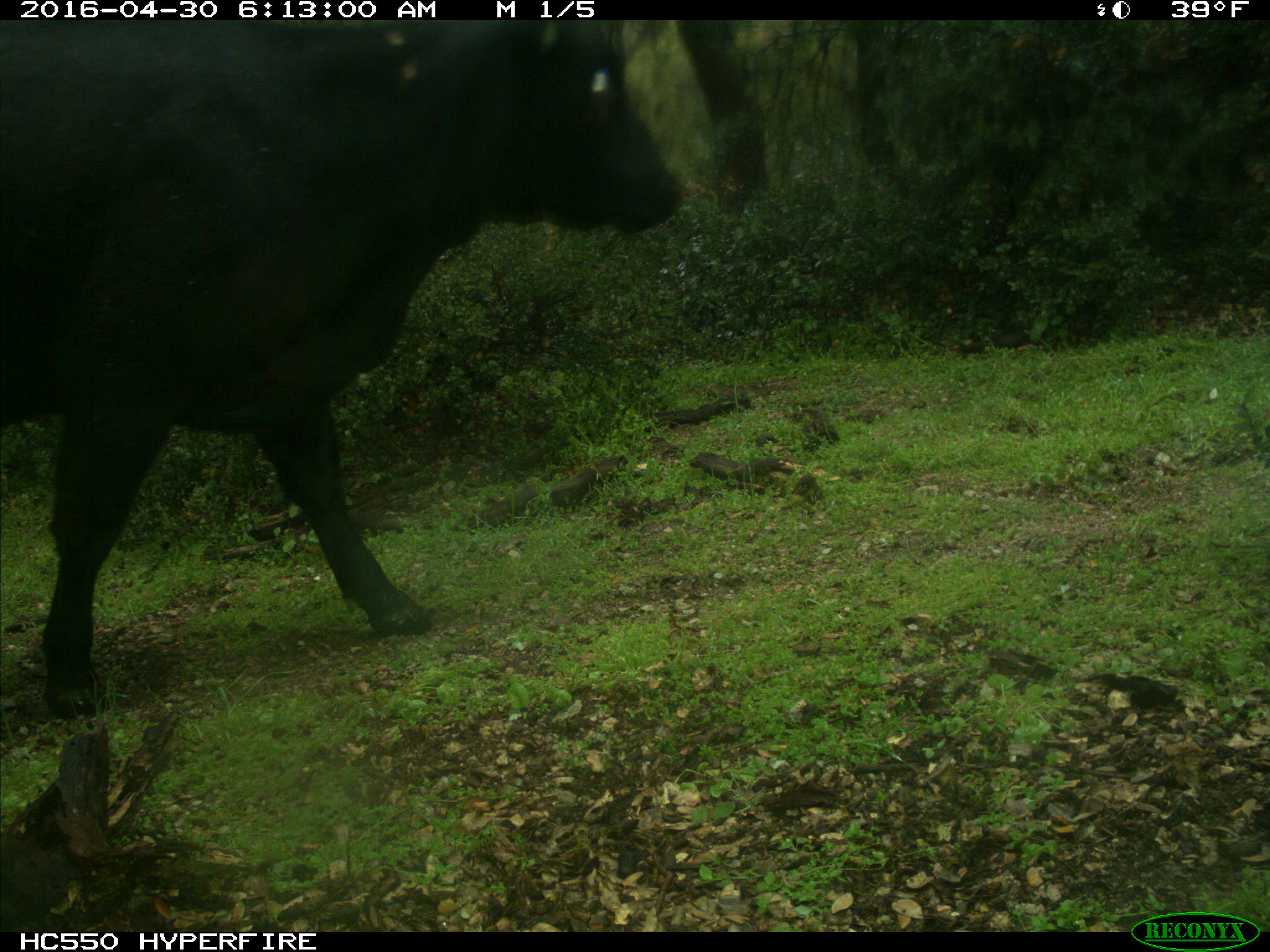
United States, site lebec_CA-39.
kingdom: Animalia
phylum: Chordata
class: Mammalia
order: Artiodactyla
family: Bovidae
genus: Bos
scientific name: Bos taurus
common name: domestic cow